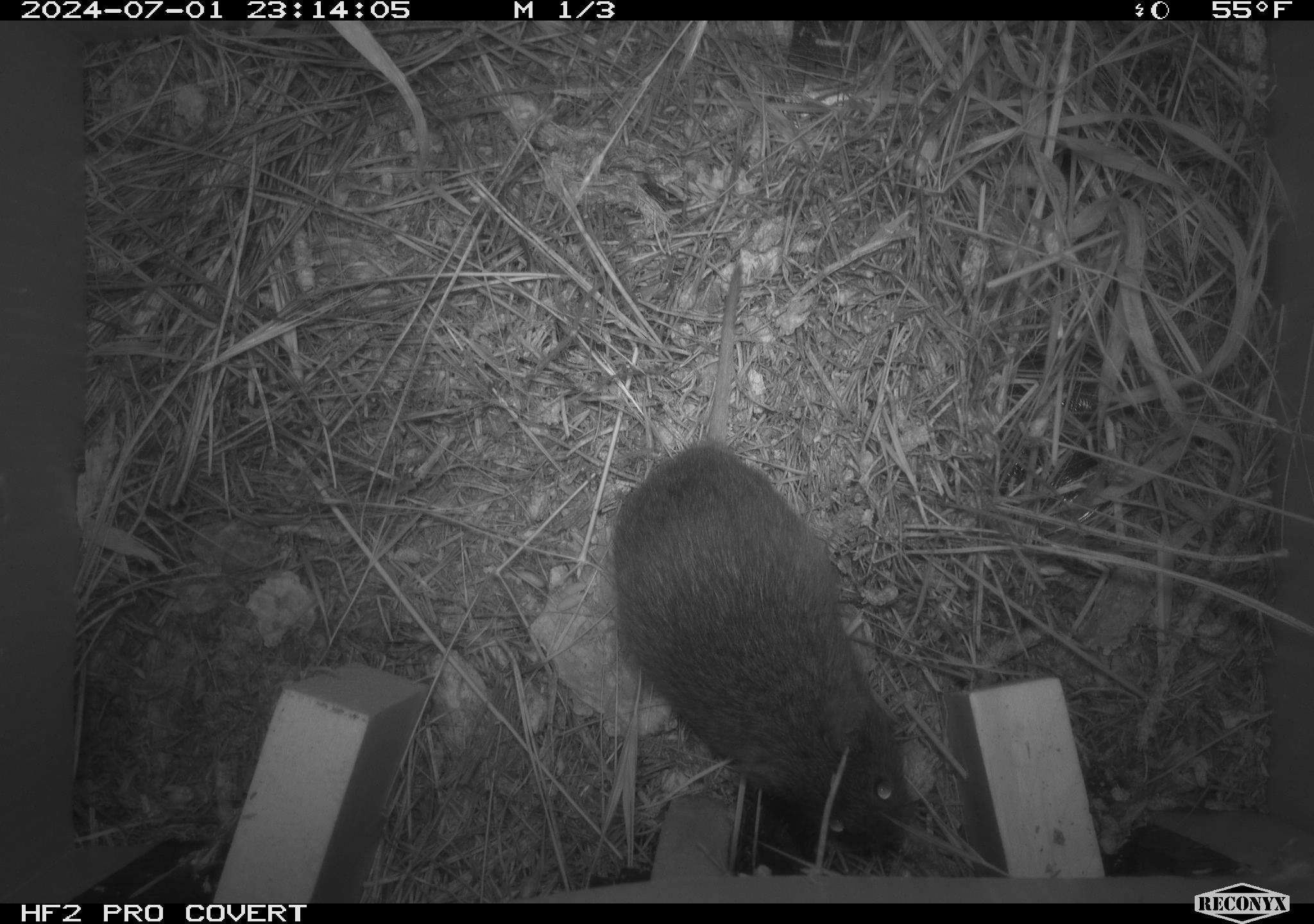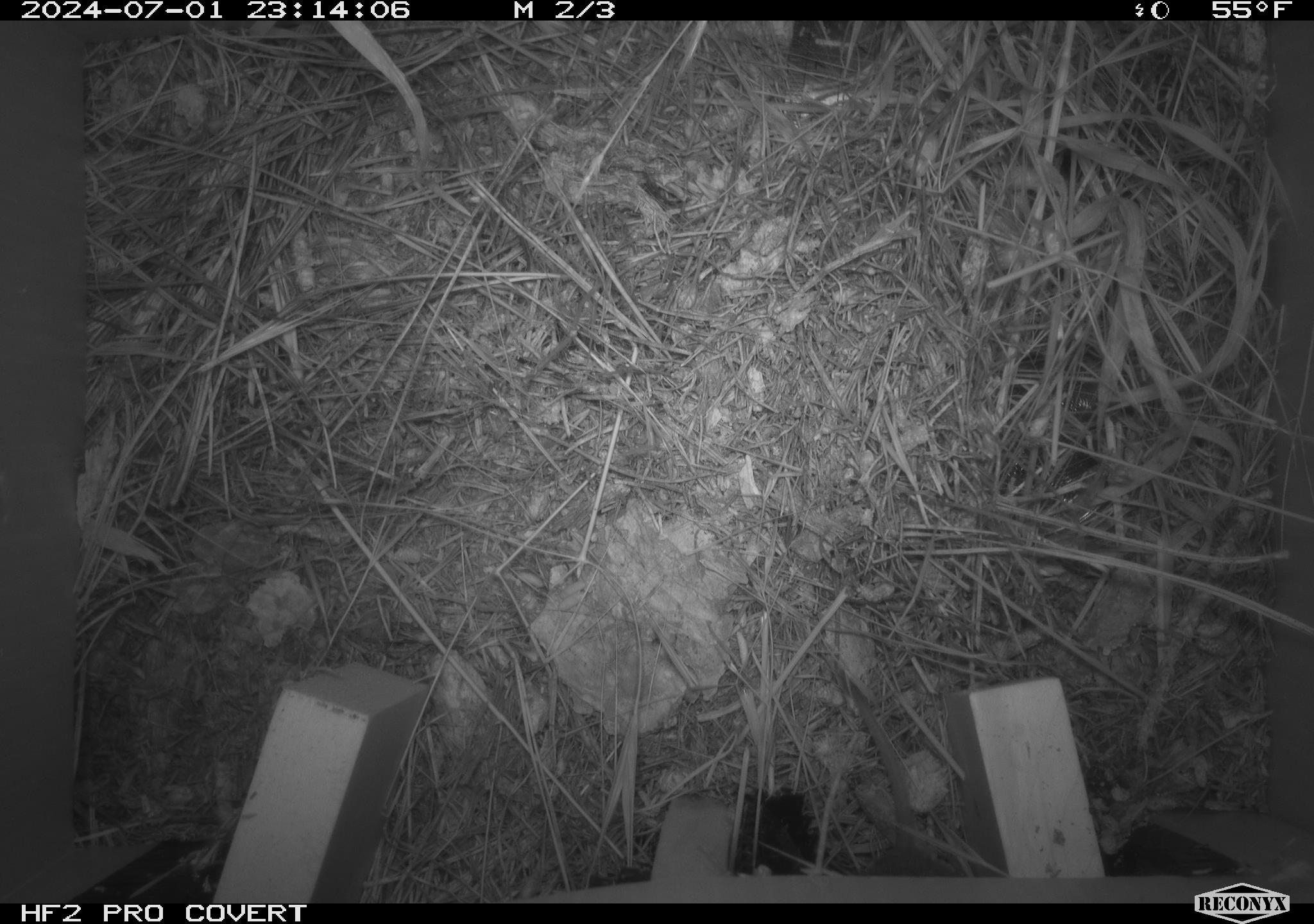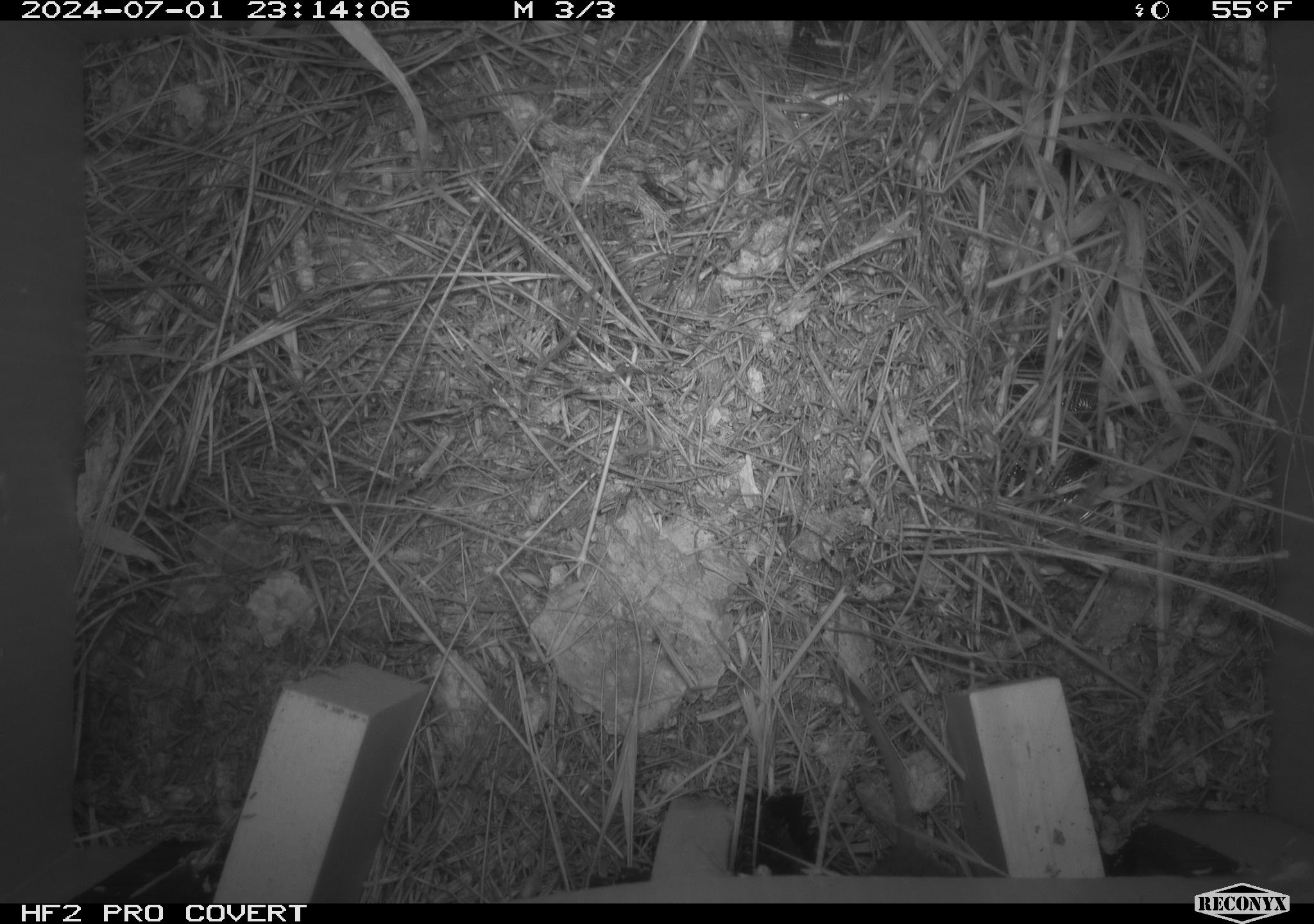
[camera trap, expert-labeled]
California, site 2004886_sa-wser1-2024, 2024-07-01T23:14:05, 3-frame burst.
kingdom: Animalia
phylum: Chordata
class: Mammalia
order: Rodentia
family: Cricetidae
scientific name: Arvicolinae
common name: voles, lemmings, and muskrats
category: arvicolinae subfamily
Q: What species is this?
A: Arvicolinae subfamily (voles, lemmings, and muskrats) (Arvicolinae).